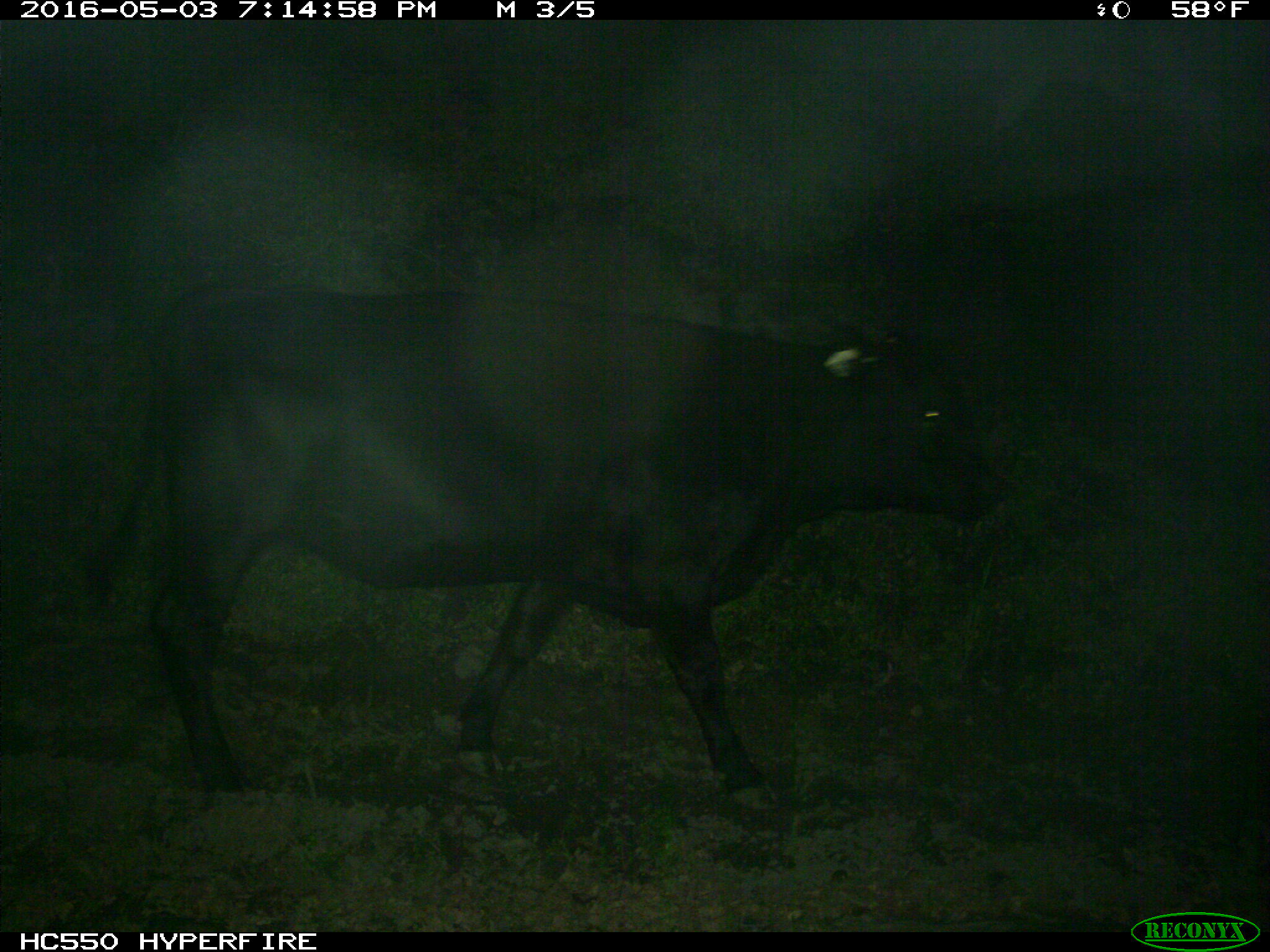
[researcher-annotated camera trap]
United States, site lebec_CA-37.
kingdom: Animalia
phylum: Chordata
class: Mammalia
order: Artiodactyla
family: Bovidae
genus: Bos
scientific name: Bos taurus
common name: domestic cow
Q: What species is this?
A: Bos taurus (domestic cow).